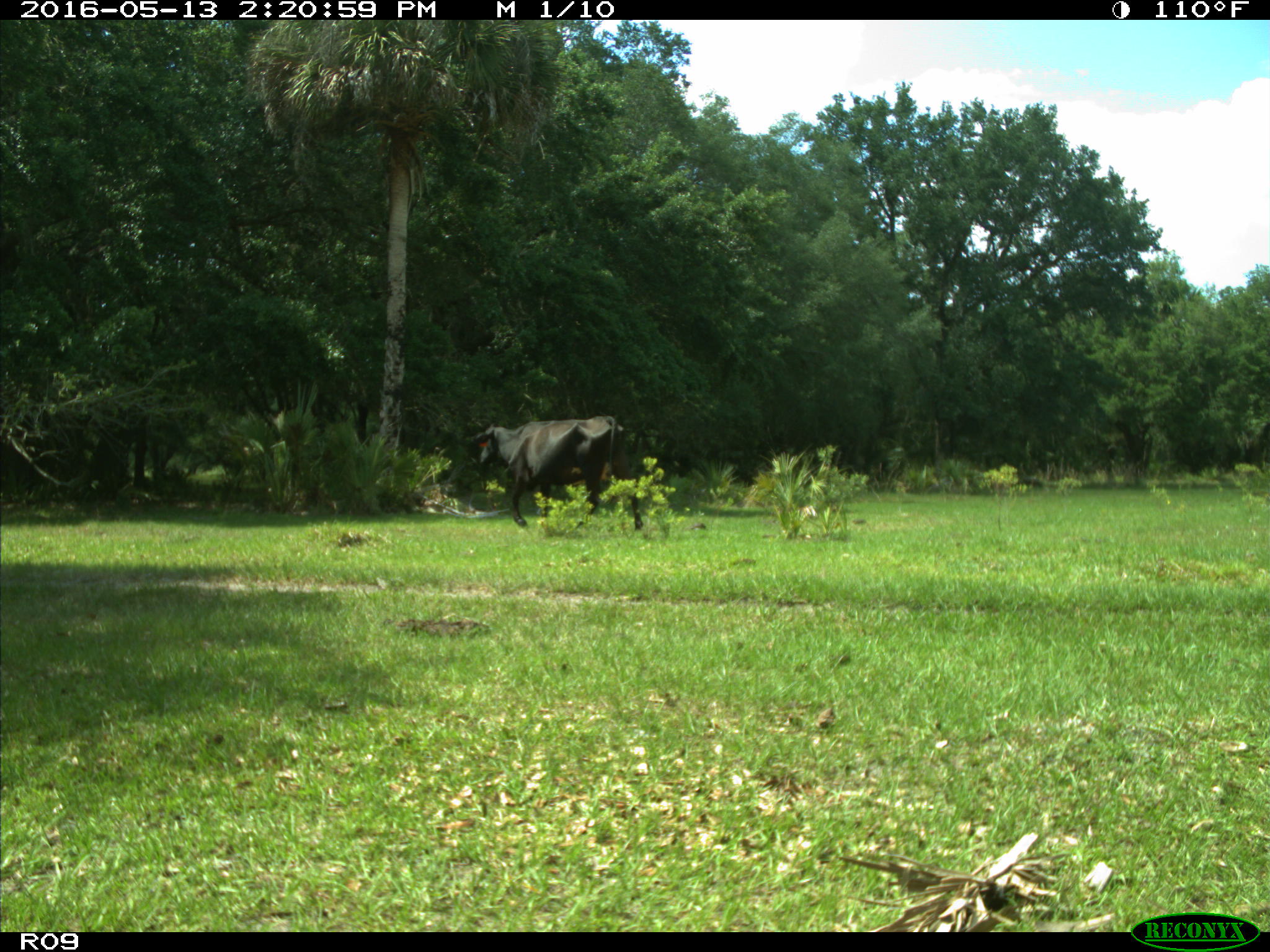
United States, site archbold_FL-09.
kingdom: Animalia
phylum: Chordata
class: Mammalia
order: Artiodactyla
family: Bovidae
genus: Bos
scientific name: Bos taurus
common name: domestic cow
Bos taurus (domestic cow).